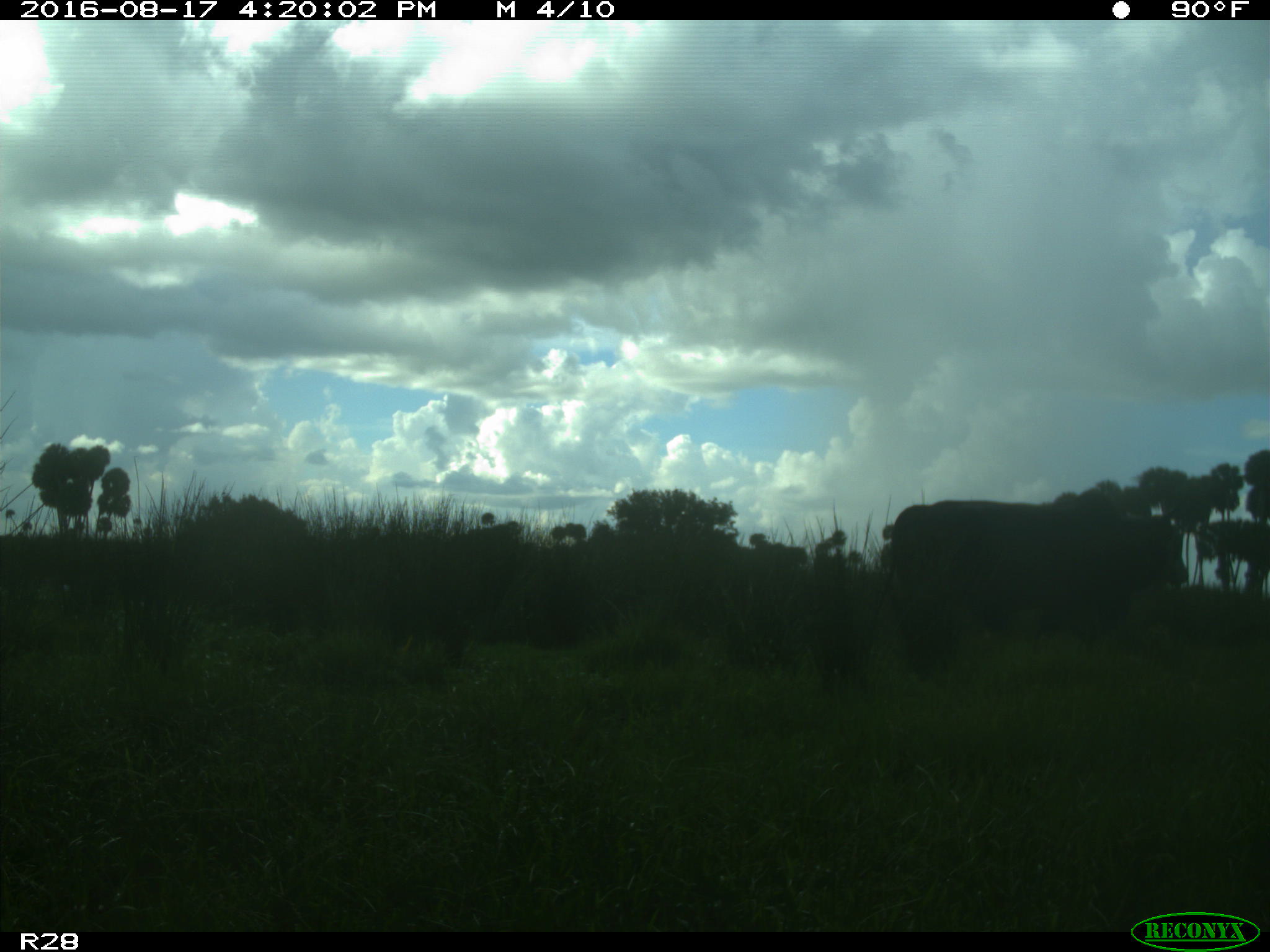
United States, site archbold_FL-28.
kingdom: Animalia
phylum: Chordata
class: Mammalia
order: Artiodactyla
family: Bovidae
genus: Bos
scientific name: Bos taurus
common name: domestic cow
Bos taurus (domestic cow).